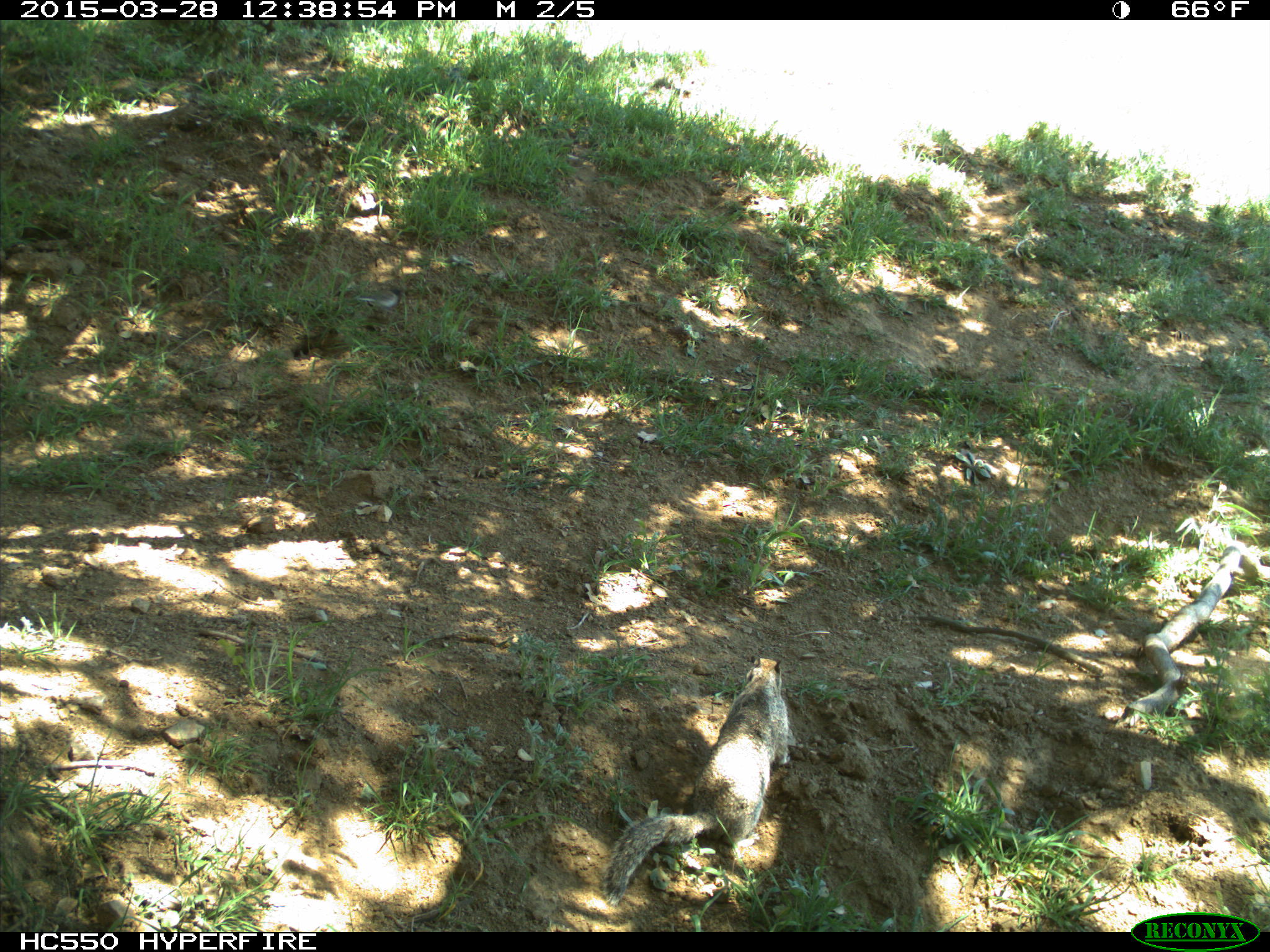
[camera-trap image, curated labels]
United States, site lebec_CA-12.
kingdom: Animalia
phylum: Chordata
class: Mammalia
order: Rodentia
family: Sciuridae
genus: Otospermophilus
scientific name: Otospermophilus beecheyi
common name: california ground squirrel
Otospermophilus beecheyi (california ground squirrel).